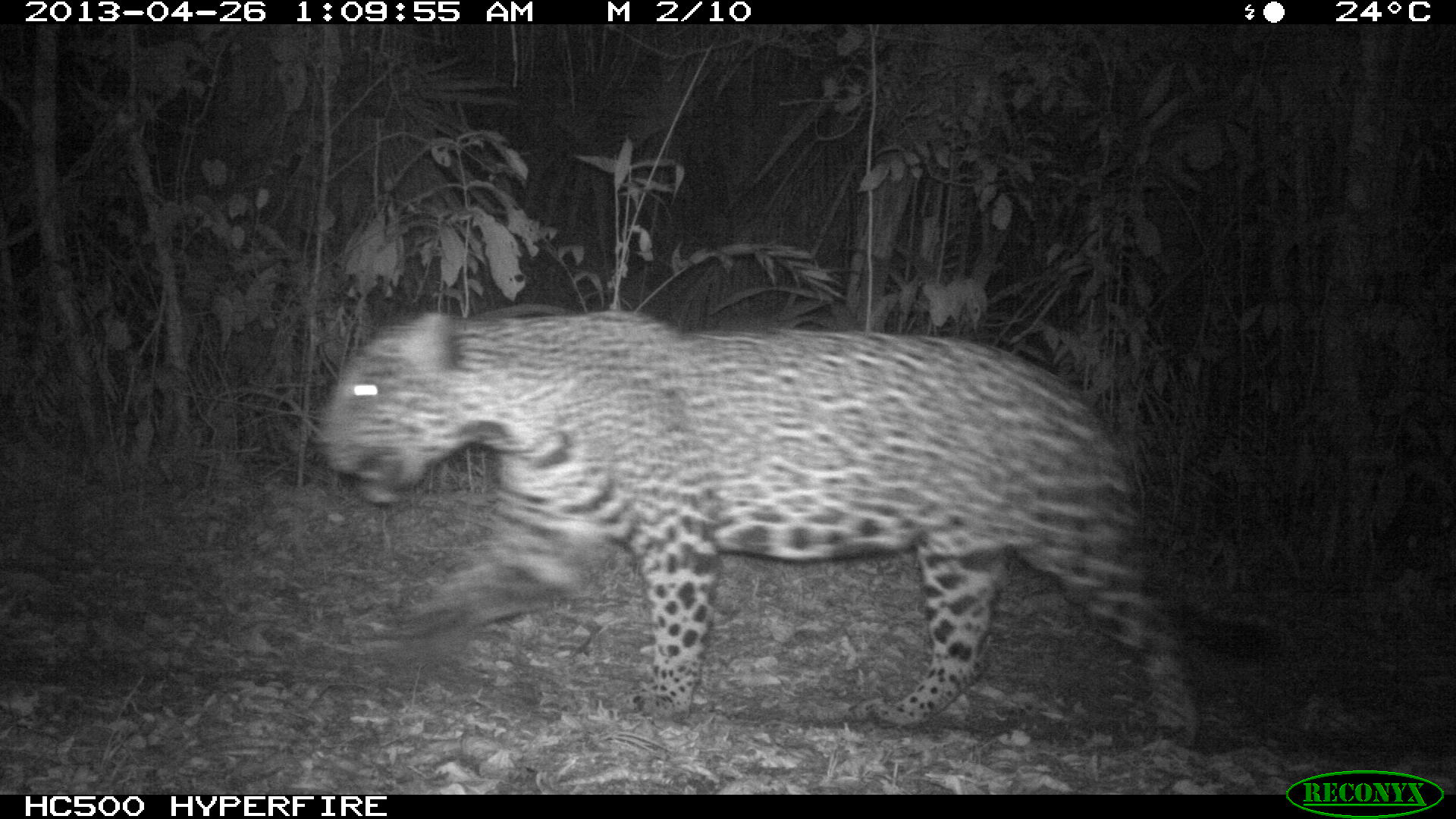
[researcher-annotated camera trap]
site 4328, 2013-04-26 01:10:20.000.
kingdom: Animalia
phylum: Chordata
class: Mammalia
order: Carnivora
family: Felidae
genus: Panthera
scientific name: Panthera onca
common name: jaguar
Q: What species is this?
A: Panthera onca (jaguar).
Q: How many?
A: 1.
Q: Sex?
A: Male.